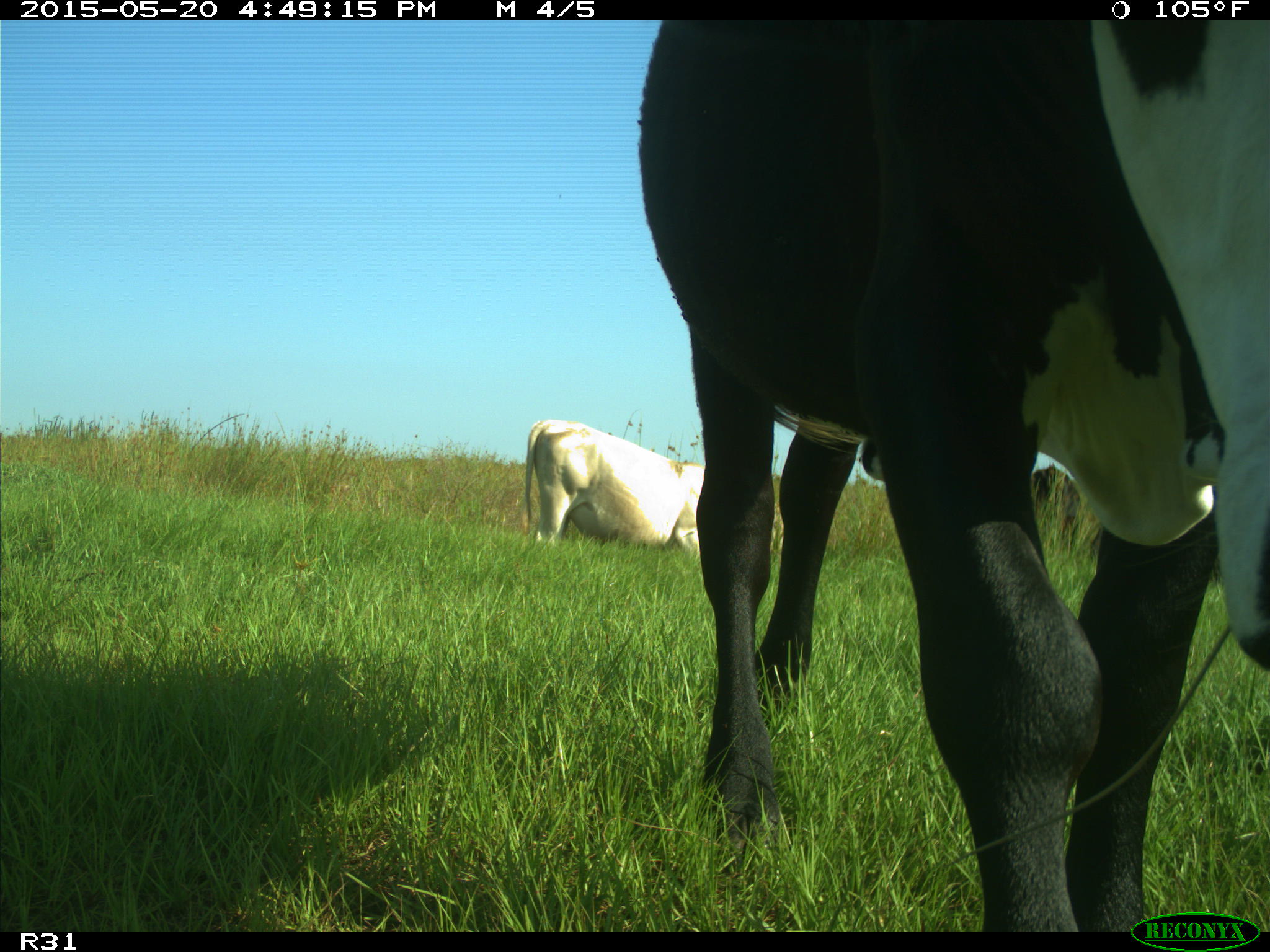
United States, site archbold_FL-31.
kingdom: Animalia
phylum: Chordata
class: Mammalia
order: Artiodactyla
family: Bovidae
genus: Bos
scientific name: Bos taurus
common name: domestic cow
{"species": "Bos taurus (domestic cow)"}